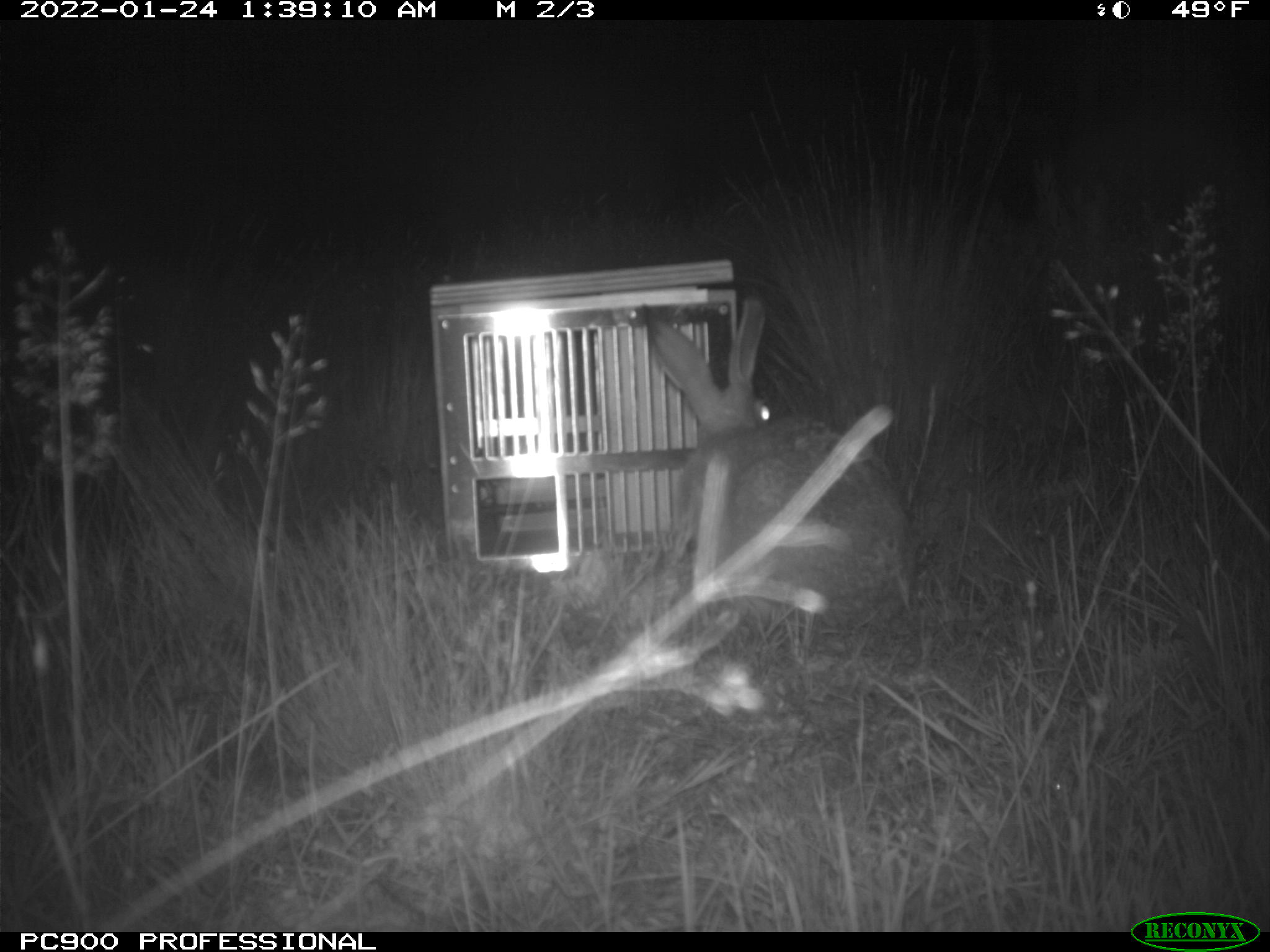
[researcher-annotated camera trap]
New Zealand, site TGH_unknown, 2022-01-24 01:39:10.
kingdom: Animalia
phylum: Chordata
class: Mammalia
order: Lagomorpha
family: Leporidae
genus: Lepus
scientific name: Lepus europaeus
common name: brown hare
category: hare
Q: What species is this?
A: Hare (brown hare) (Lepus europaeus).